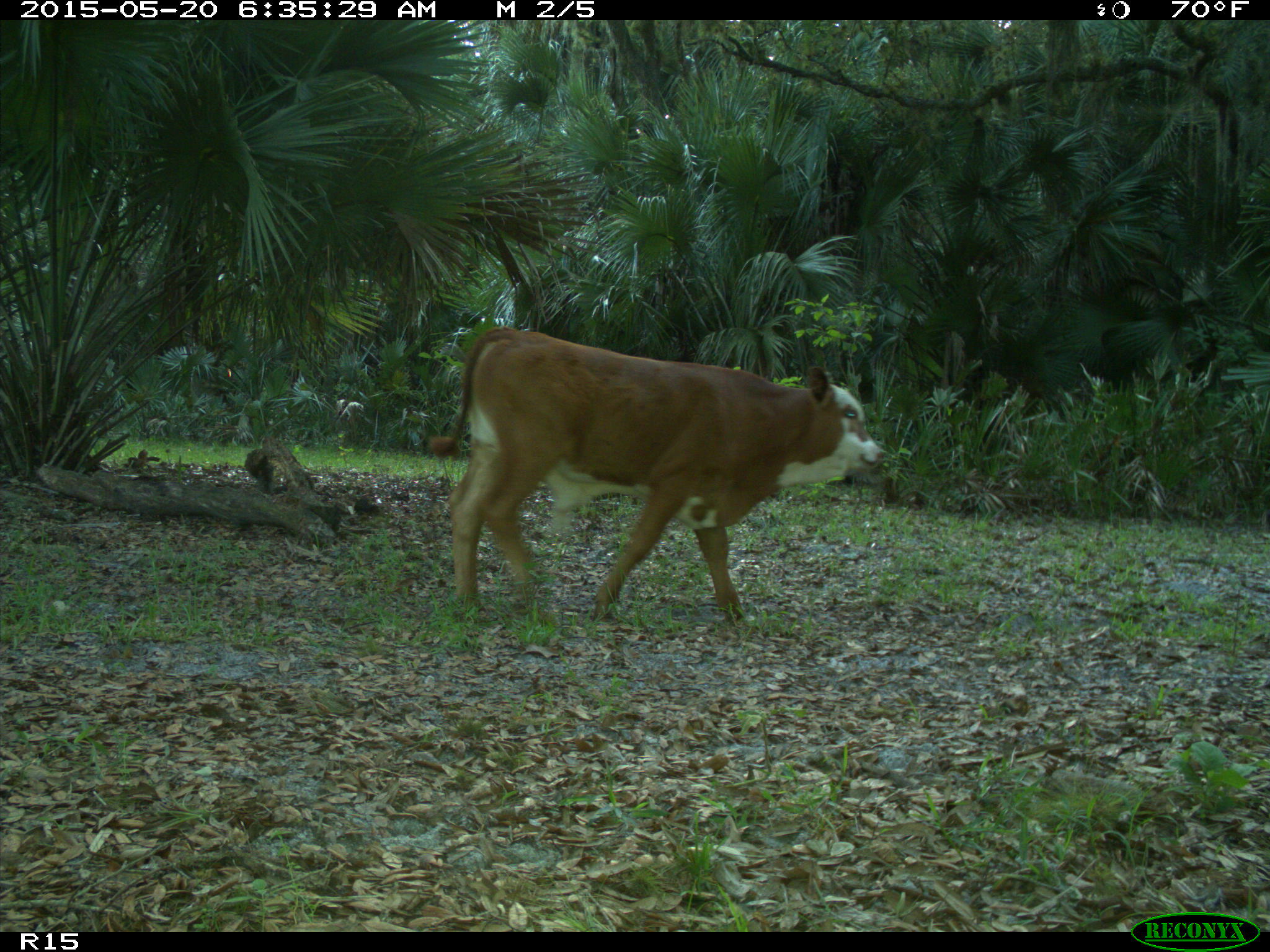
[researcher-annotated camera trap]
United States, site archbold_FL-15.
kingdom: Animalia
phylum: Chordata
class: Mammalia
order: Artiodactyla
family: Bovidae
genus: Bos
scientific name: Bos taurus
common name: domestic cow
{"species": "Bos taurus (domestic cow)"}